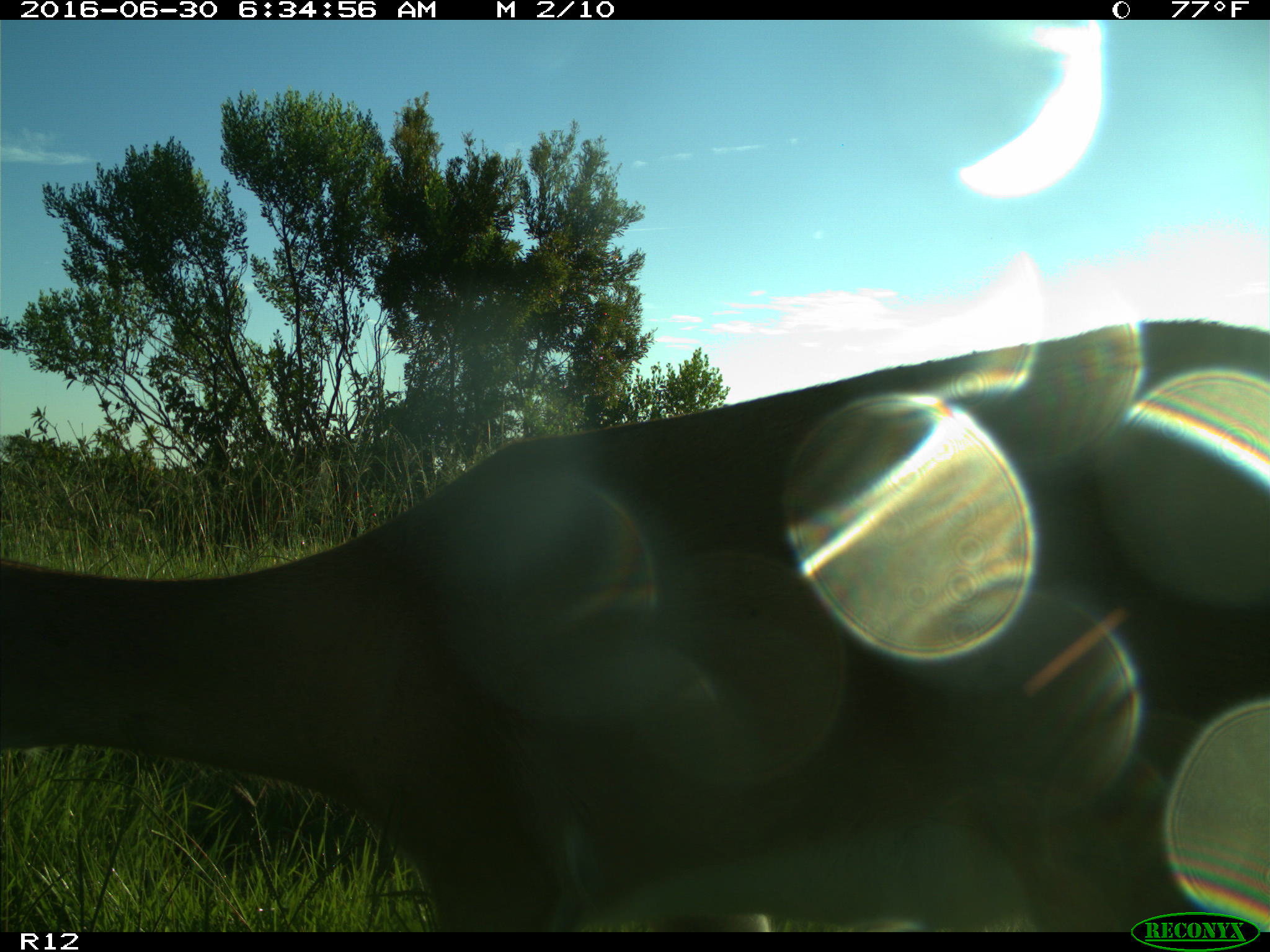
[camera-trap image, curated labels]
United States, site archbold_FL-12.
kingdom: Animalia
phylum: Chordata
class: Mammalia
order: Artiodactyla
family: Cervidae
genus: Odocoileus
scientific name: Odocoileus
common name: deer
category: unidentified deer